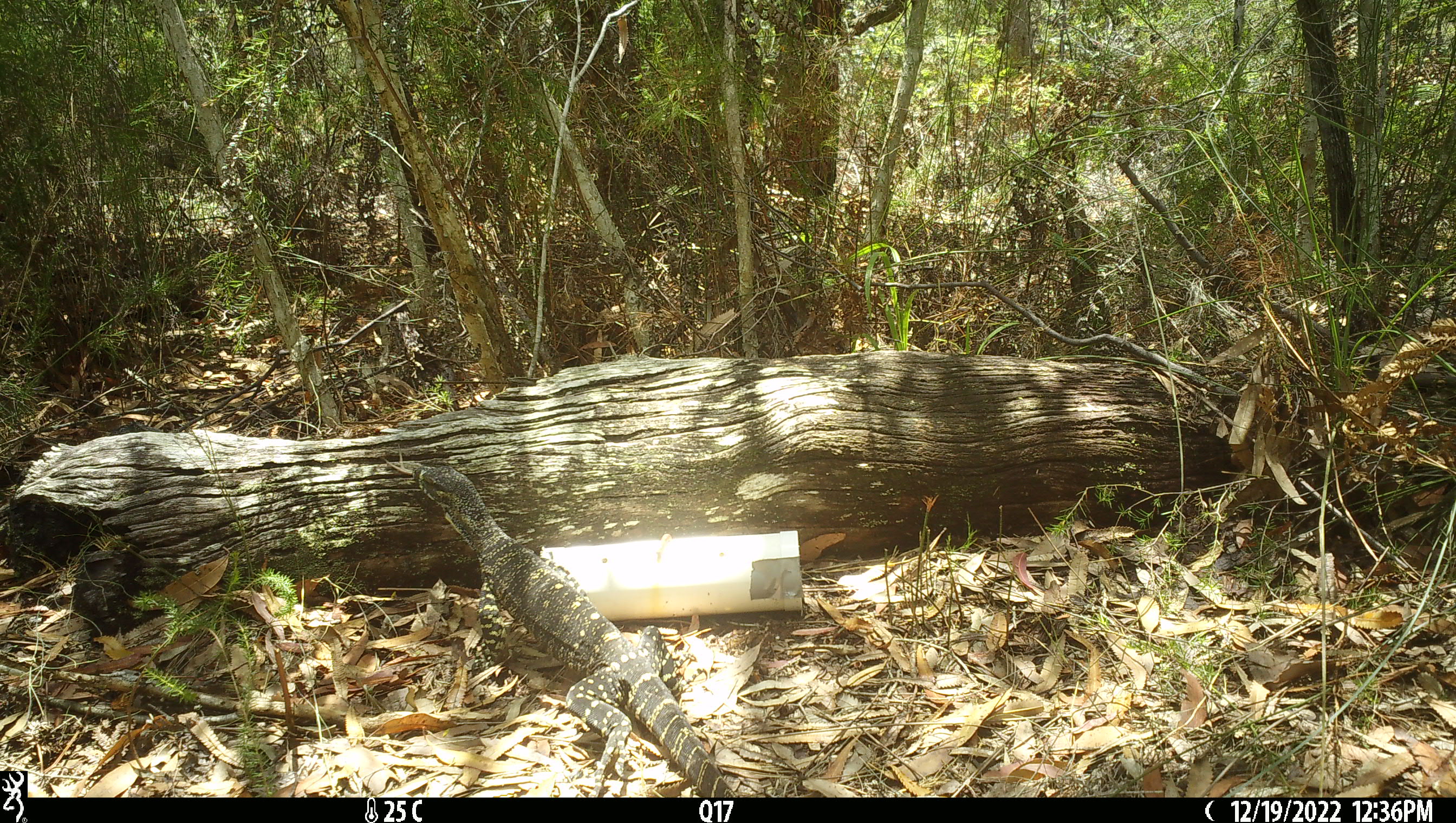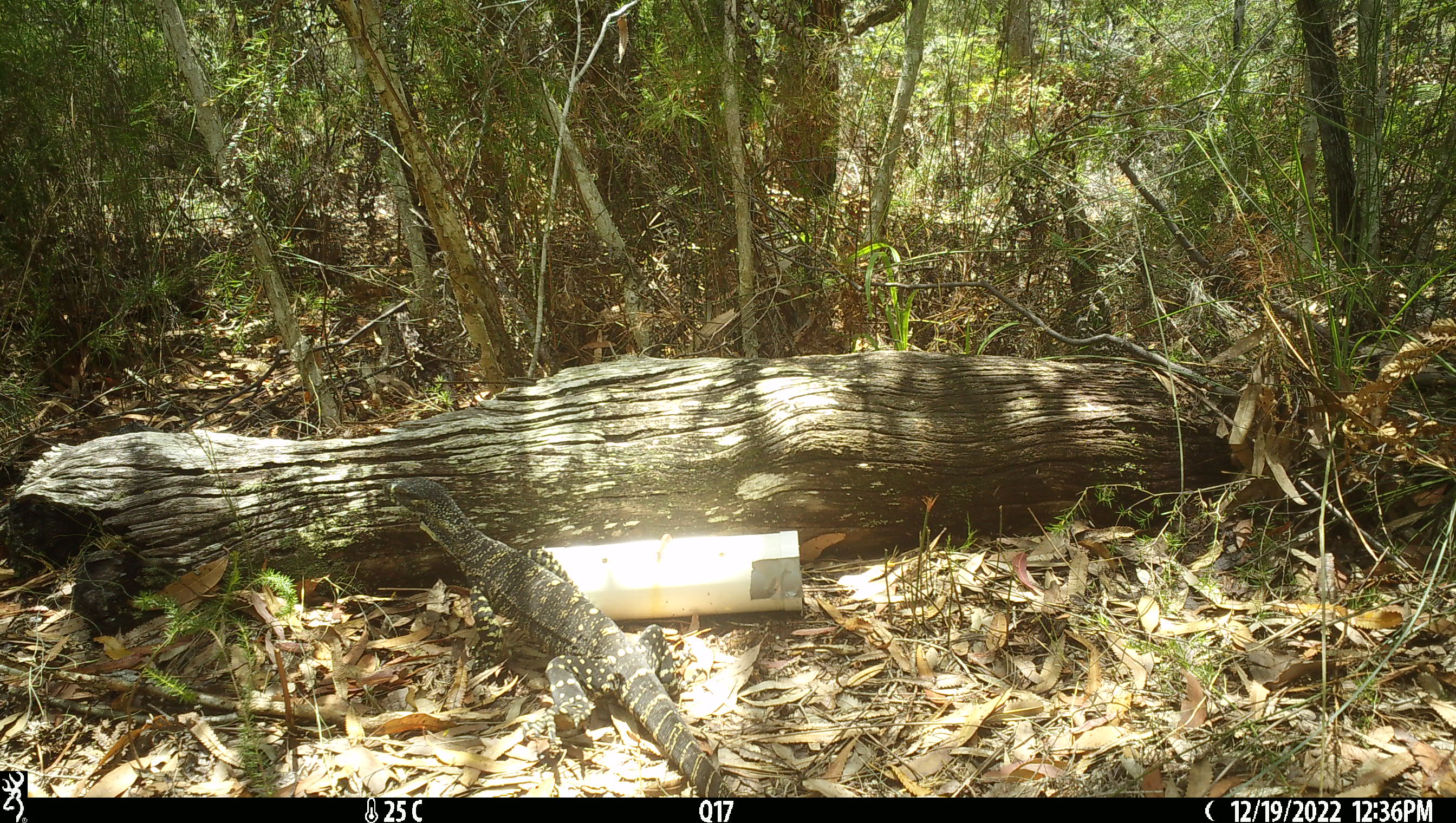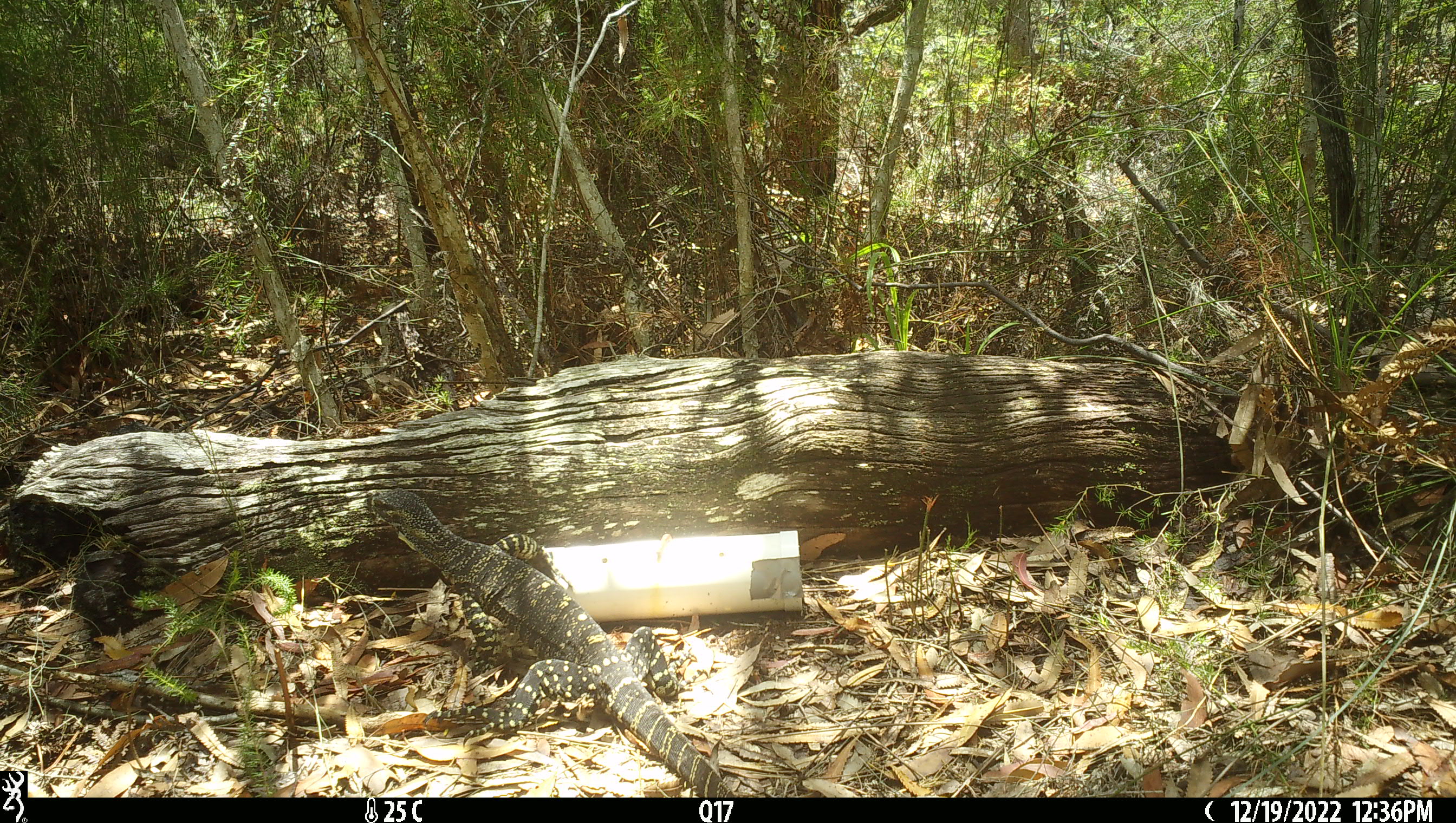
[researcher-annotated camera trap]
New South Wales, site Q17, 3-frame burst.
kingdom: Animalia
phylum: Chordata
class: Reptilia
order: Squamata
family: Varanidae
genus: Varanus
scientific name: Varanus varius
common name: lace monitor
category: goanna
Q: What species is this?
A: Goanna (lace monitor) (Varanus varius).